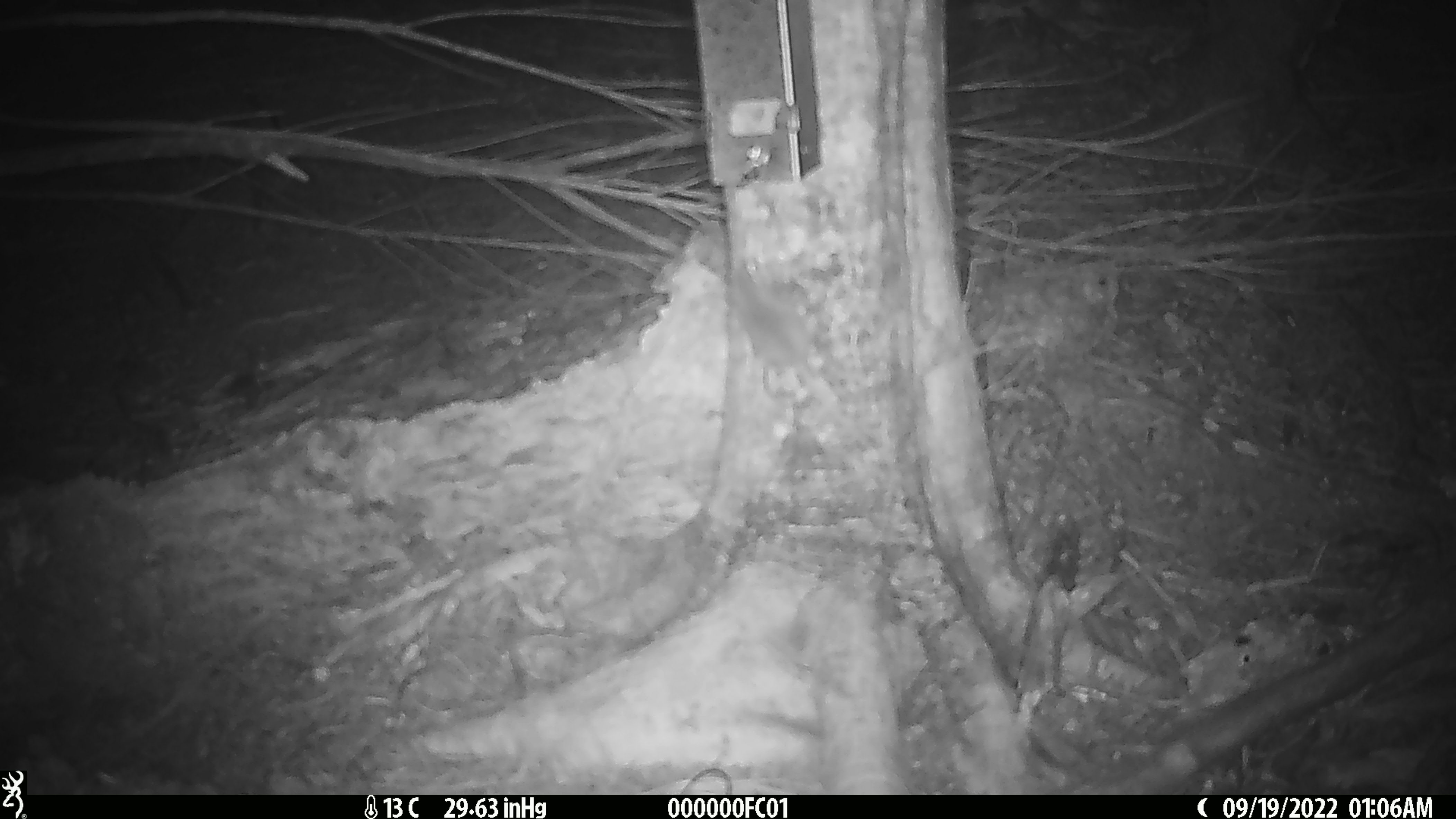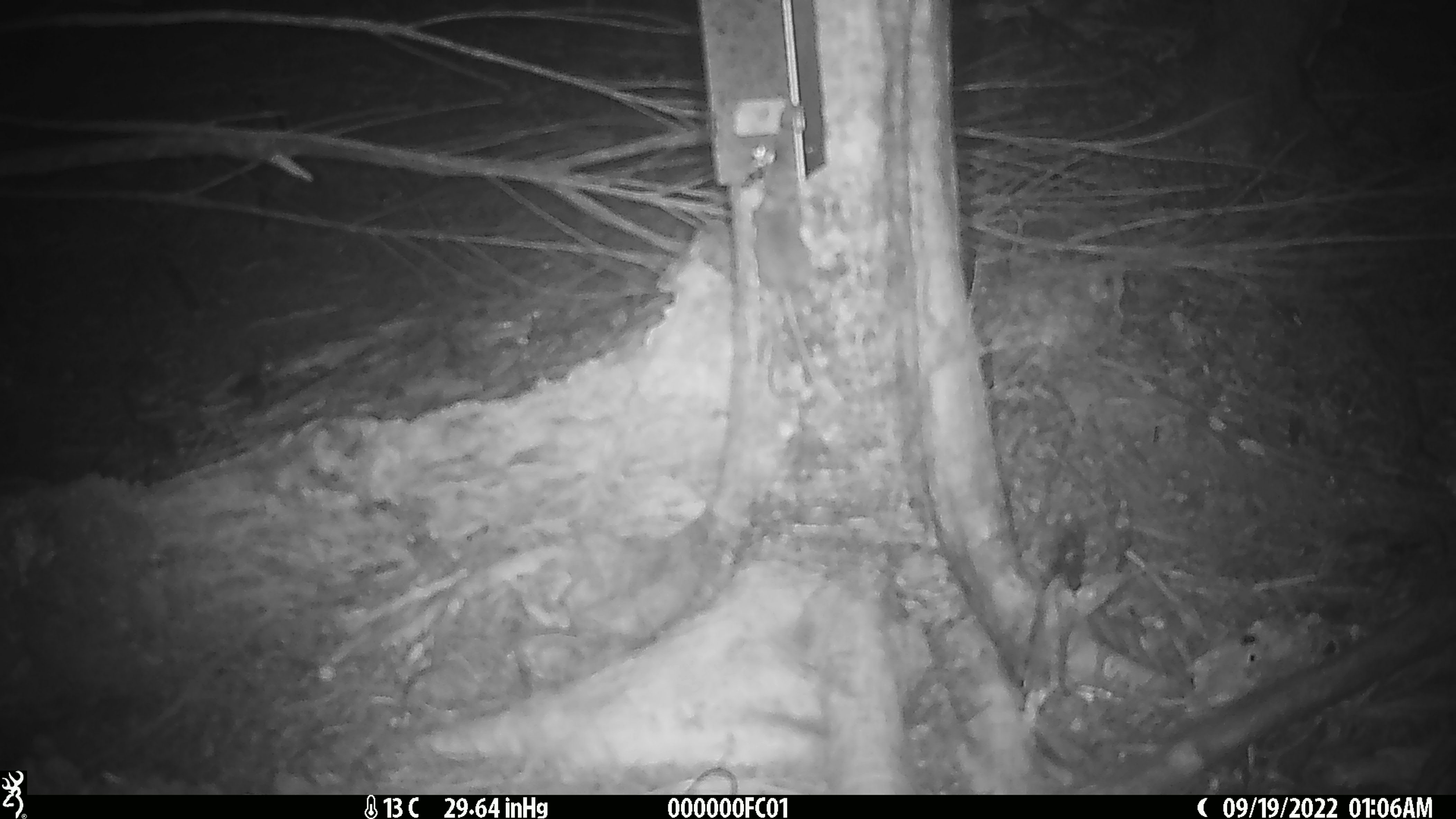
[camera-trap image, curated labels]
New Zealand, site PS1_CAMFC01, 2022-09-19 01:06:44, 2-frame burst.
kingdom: Animalia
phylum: Chordata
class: Mammalia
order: Rodentia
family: Muridae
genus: Mus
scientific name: Mus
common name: mouse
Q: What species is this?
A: Mouse (Mus).